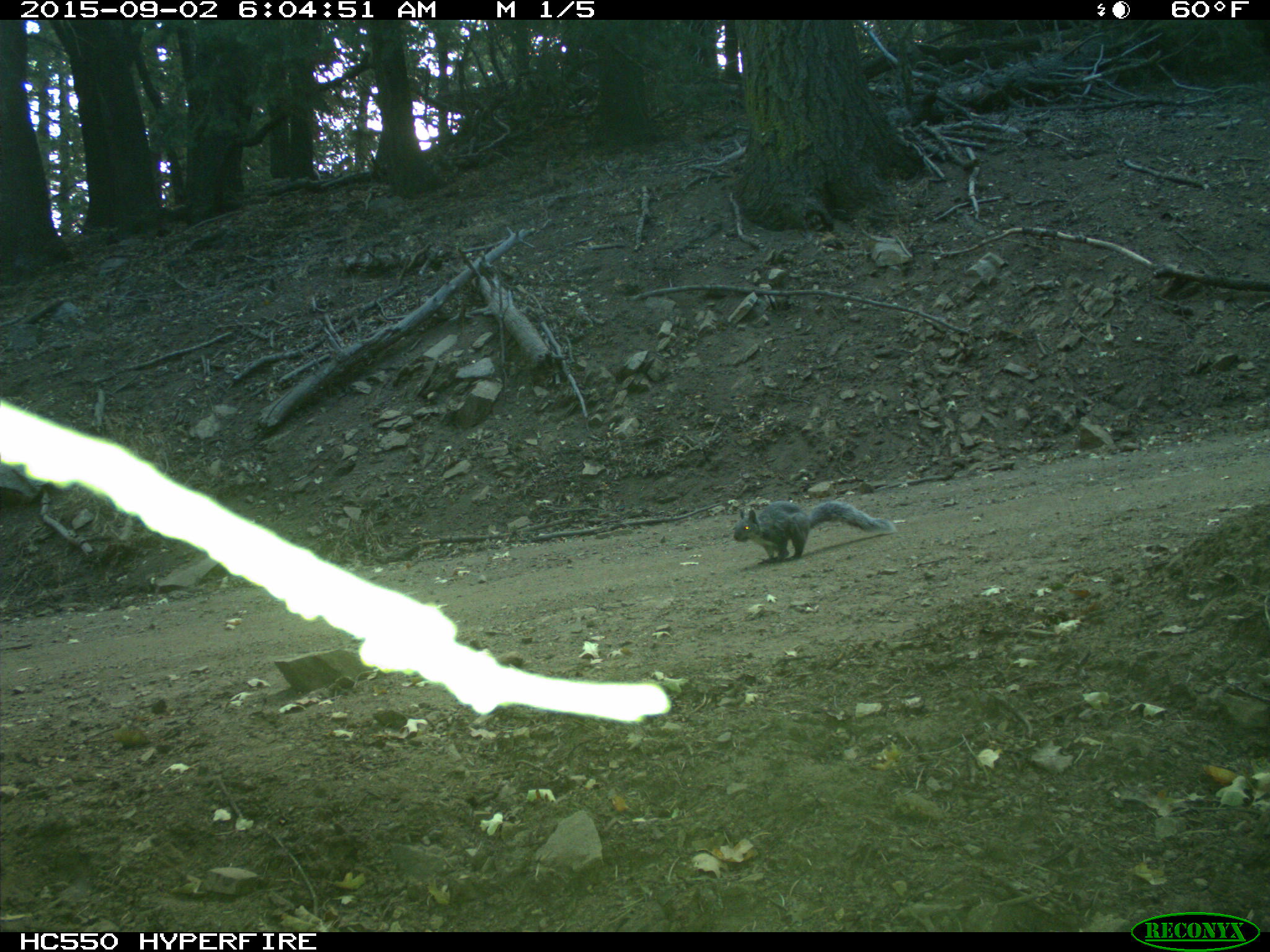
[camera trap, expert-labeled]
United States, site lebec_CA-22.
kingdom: Animalia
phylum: Chordata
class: Mammalia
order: Rodentia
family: Sciuridae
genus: Sciurus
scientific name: Sciurus carolinensis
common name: eastern gray squirrel